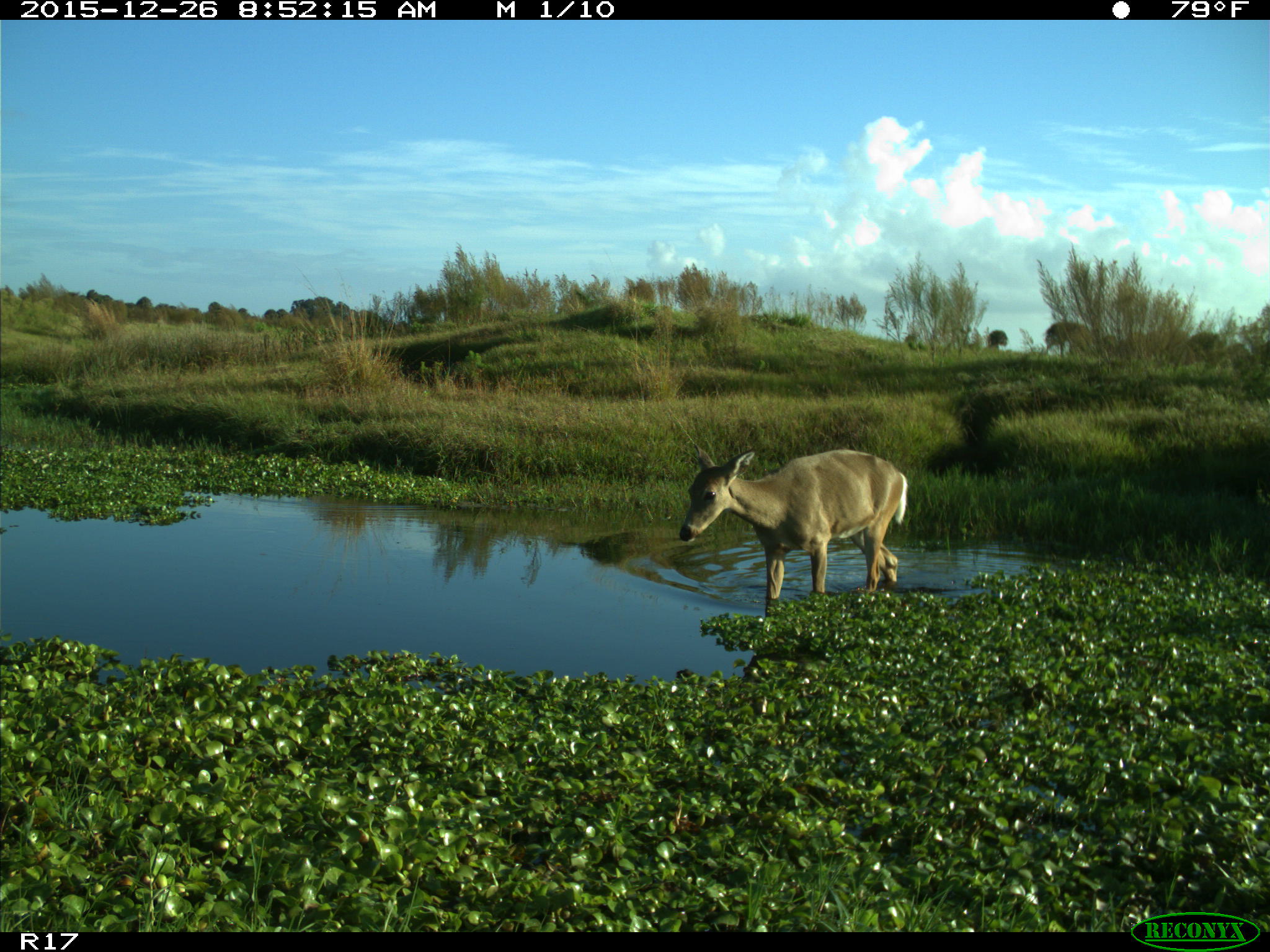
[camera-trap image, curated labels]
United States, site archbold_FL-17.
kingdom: Animalia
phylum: Chordata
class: Mammalia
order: Artiodactyla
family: Cervidae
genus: Odocoileus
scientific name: Odocoileus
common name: deer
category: unidentified deer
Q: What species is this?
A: Unidentified deer (deer) (Odocoileus).